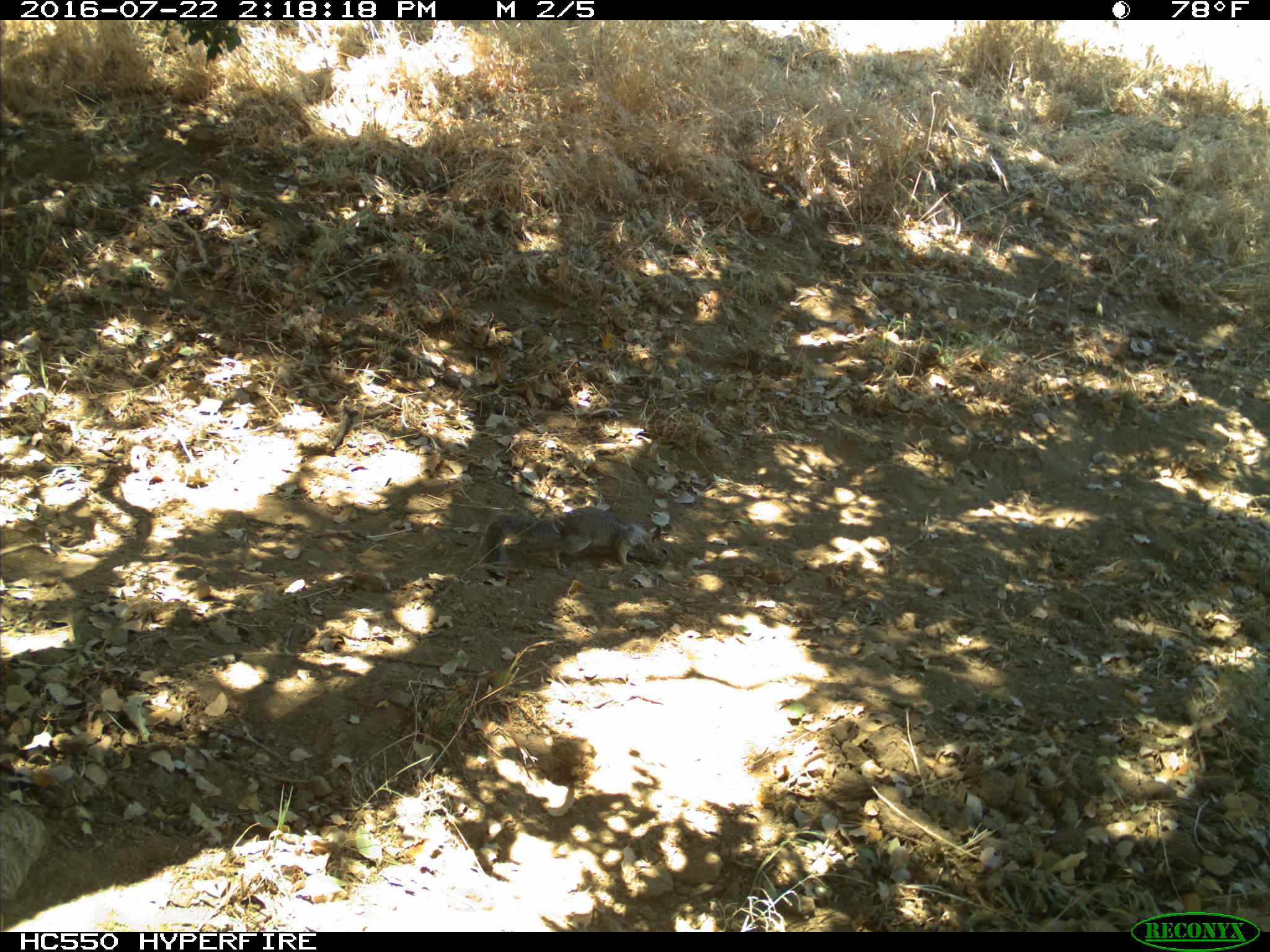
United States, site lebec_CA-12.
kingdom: Animalia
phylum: Chordata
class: Mammalia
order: Rodentia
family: Sciuridae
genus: Otospermophilus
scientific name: Otospermophilus beecheyi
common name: california ground squirrel